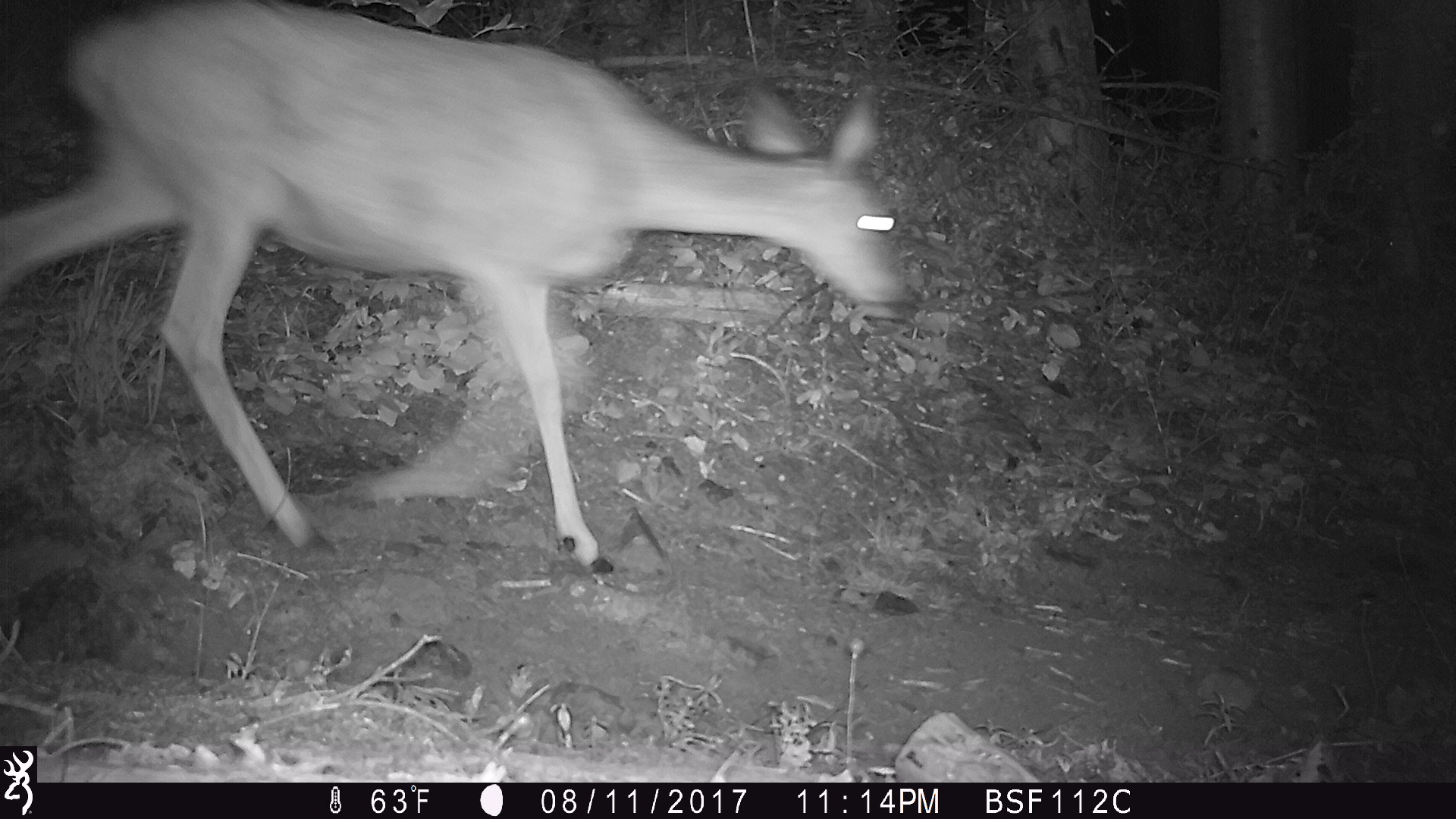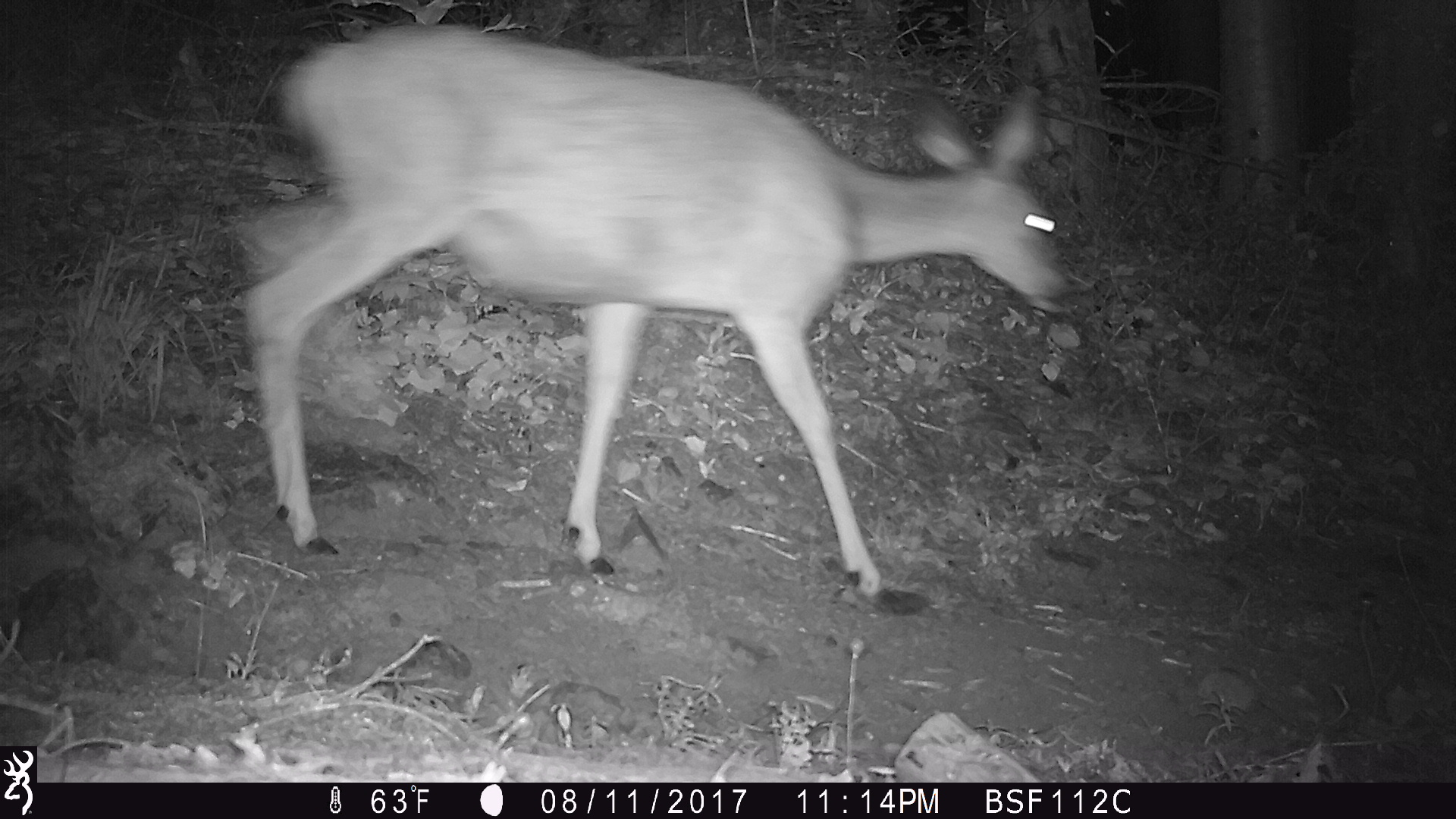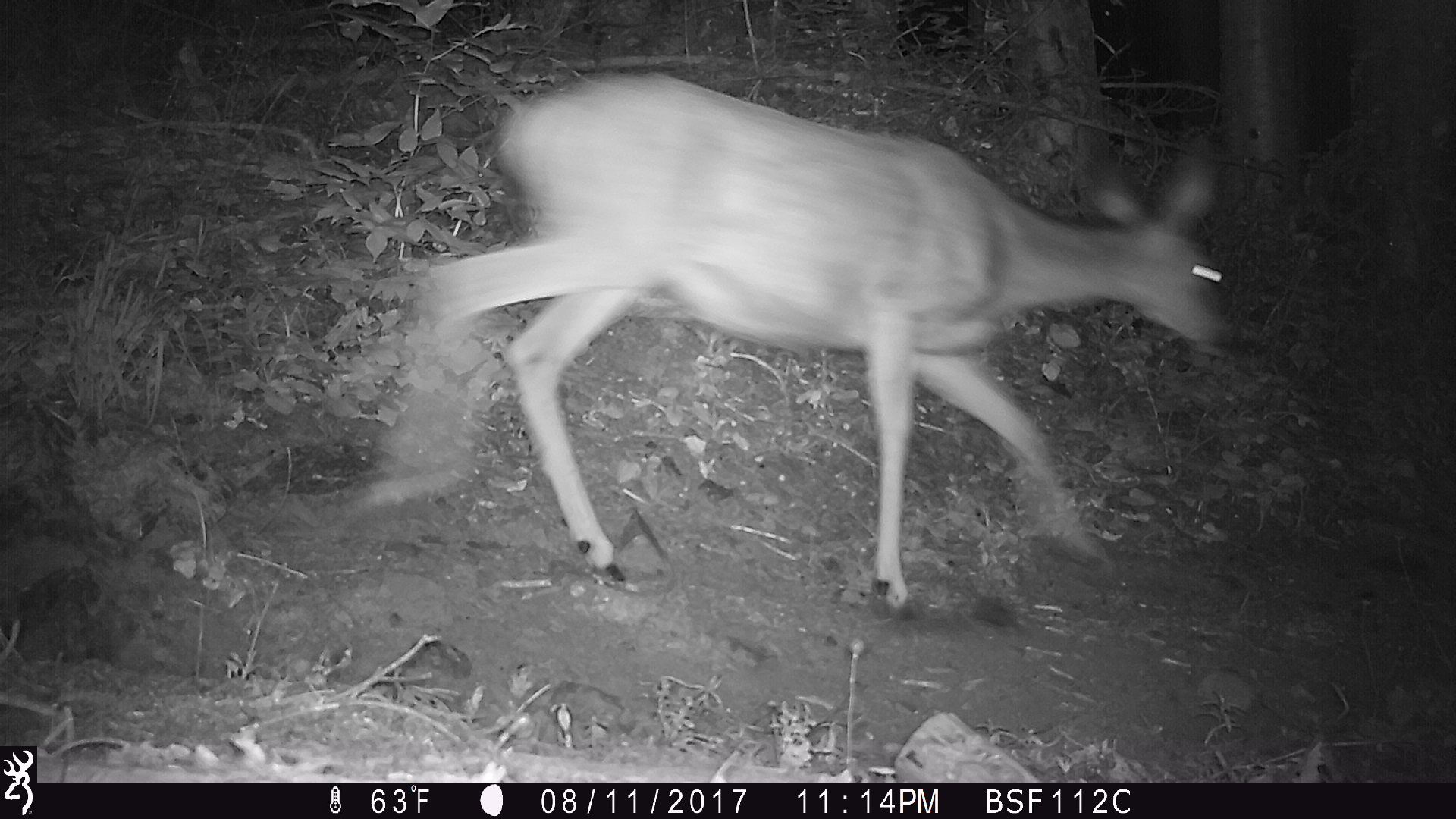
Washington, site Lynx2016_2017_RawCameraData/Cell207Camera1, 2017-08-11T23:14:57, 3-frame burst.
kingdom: Animalia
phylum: Chordata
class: Mammalia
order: Artiodactyla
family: Cervidae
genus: Odocoileus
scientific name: Odocoileus hemionus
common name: mule deer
Odocoileus hemionus (mule deer). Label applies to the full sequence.